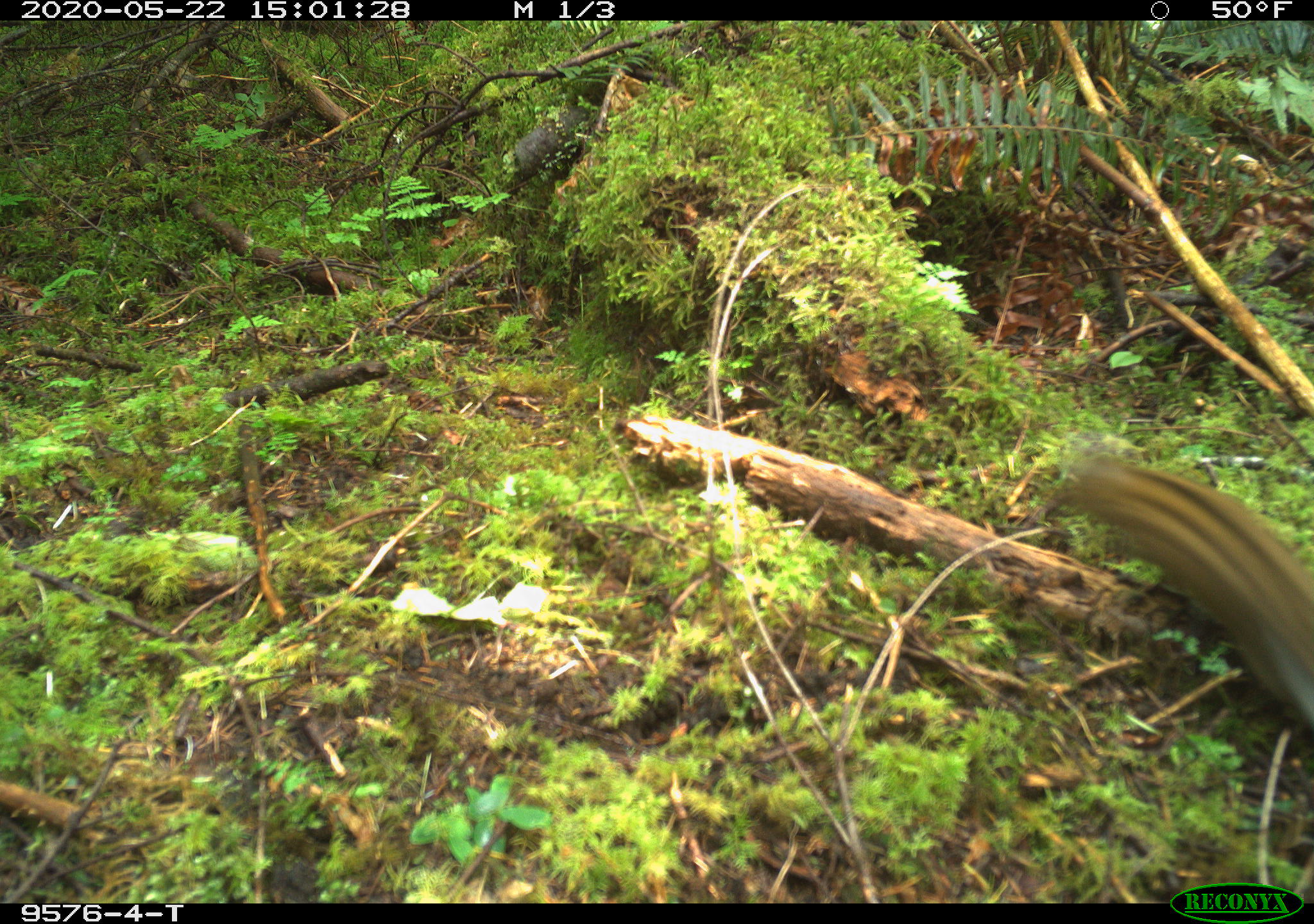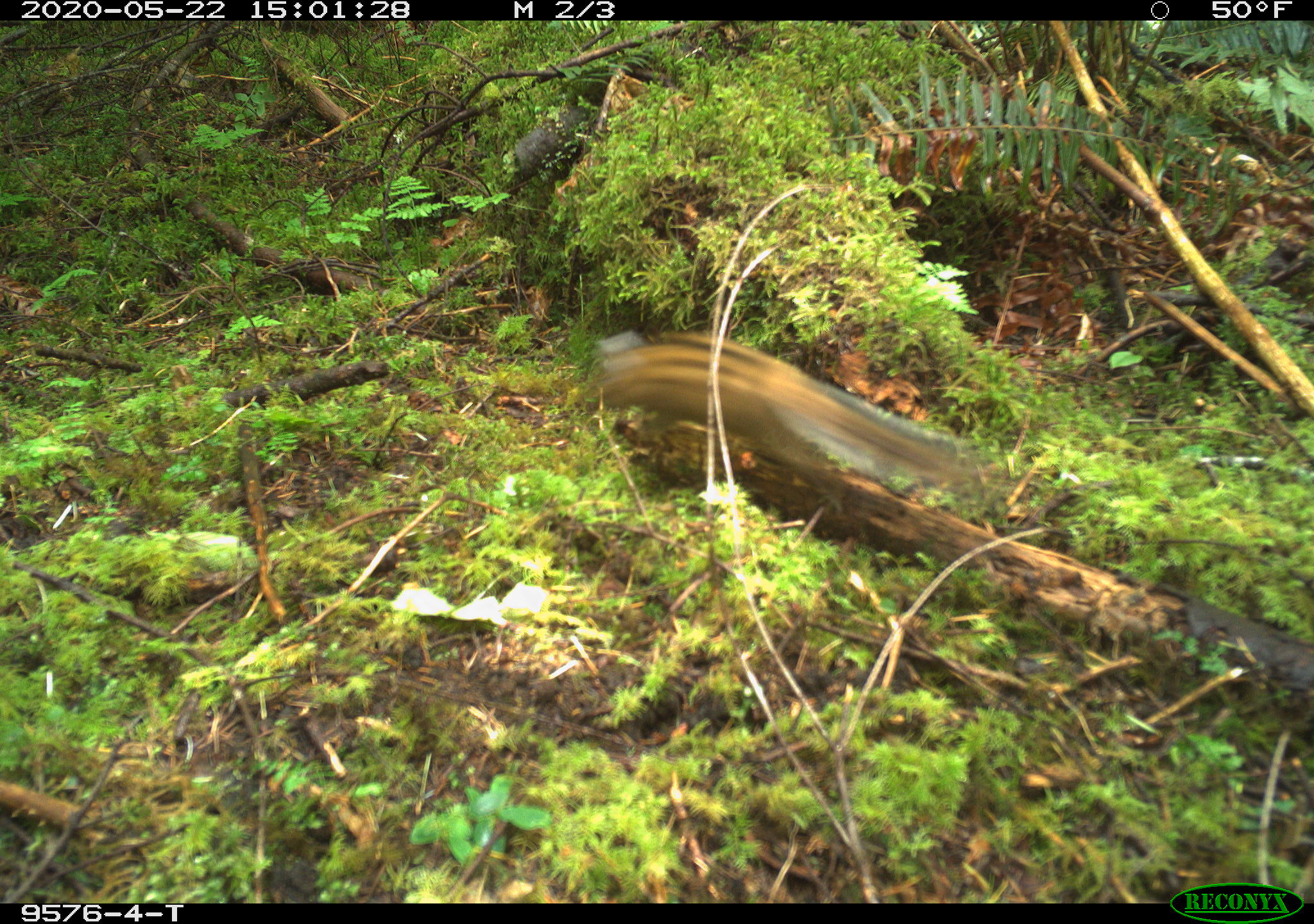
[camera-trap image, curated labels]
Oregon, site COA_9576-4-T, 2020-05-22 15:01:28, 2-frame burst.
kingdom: Animalia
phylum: Chordata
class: Mammalia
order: Rodentia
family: Sciuridae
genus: Neotamias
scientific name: Neotamias townsendii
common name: townsend's chipmunk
Townsend's chipmunk (Neotamias townsendii).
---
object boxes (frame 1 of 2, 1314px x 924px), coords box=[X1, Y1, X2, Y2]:
townsend's chipmunk: box=[1040, 441, 1303, 717]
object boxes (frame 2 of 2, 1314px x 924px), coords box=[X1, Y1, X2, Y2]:
townsend's chipmunk: box=[578, 328, 965, 501]